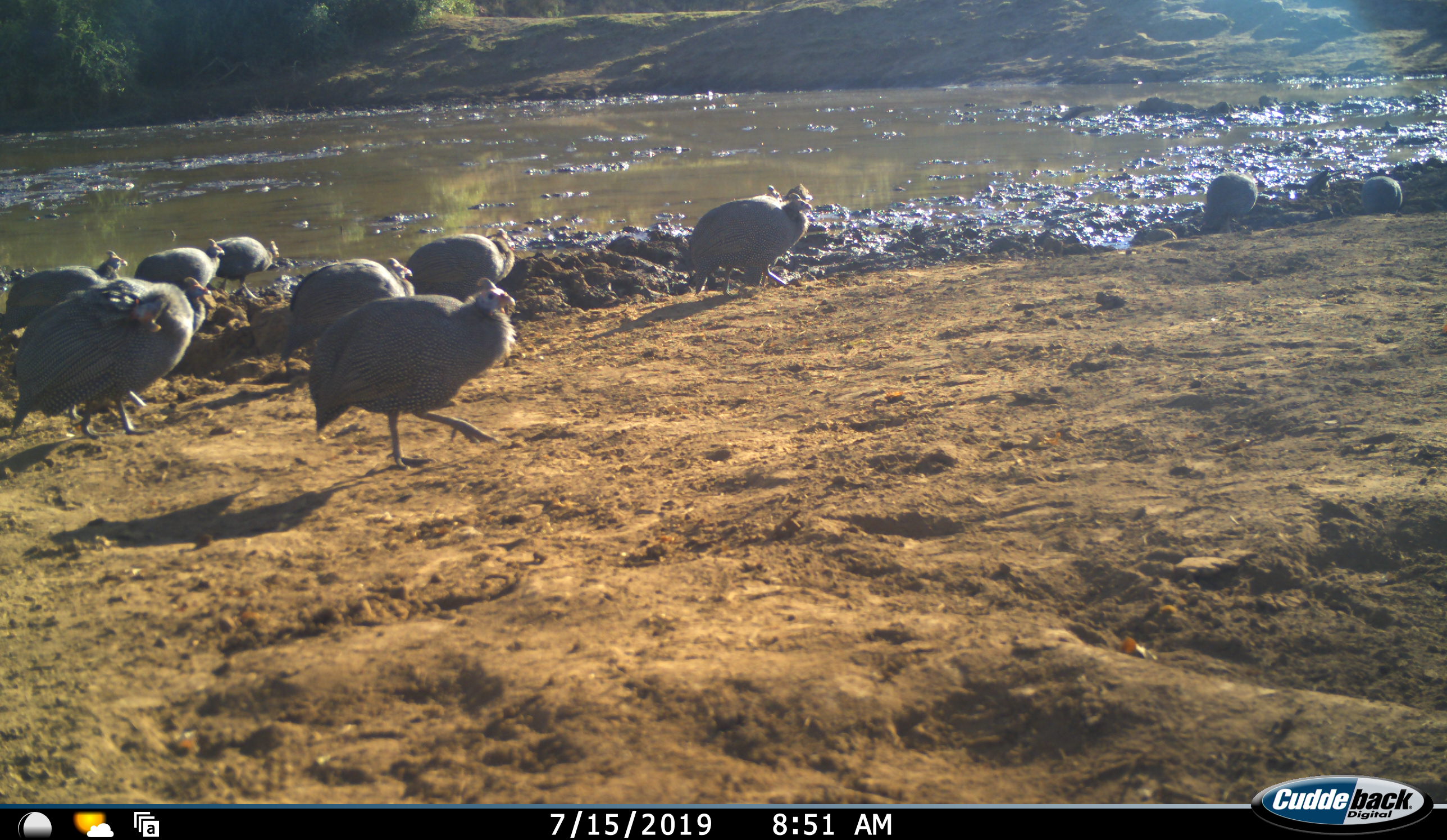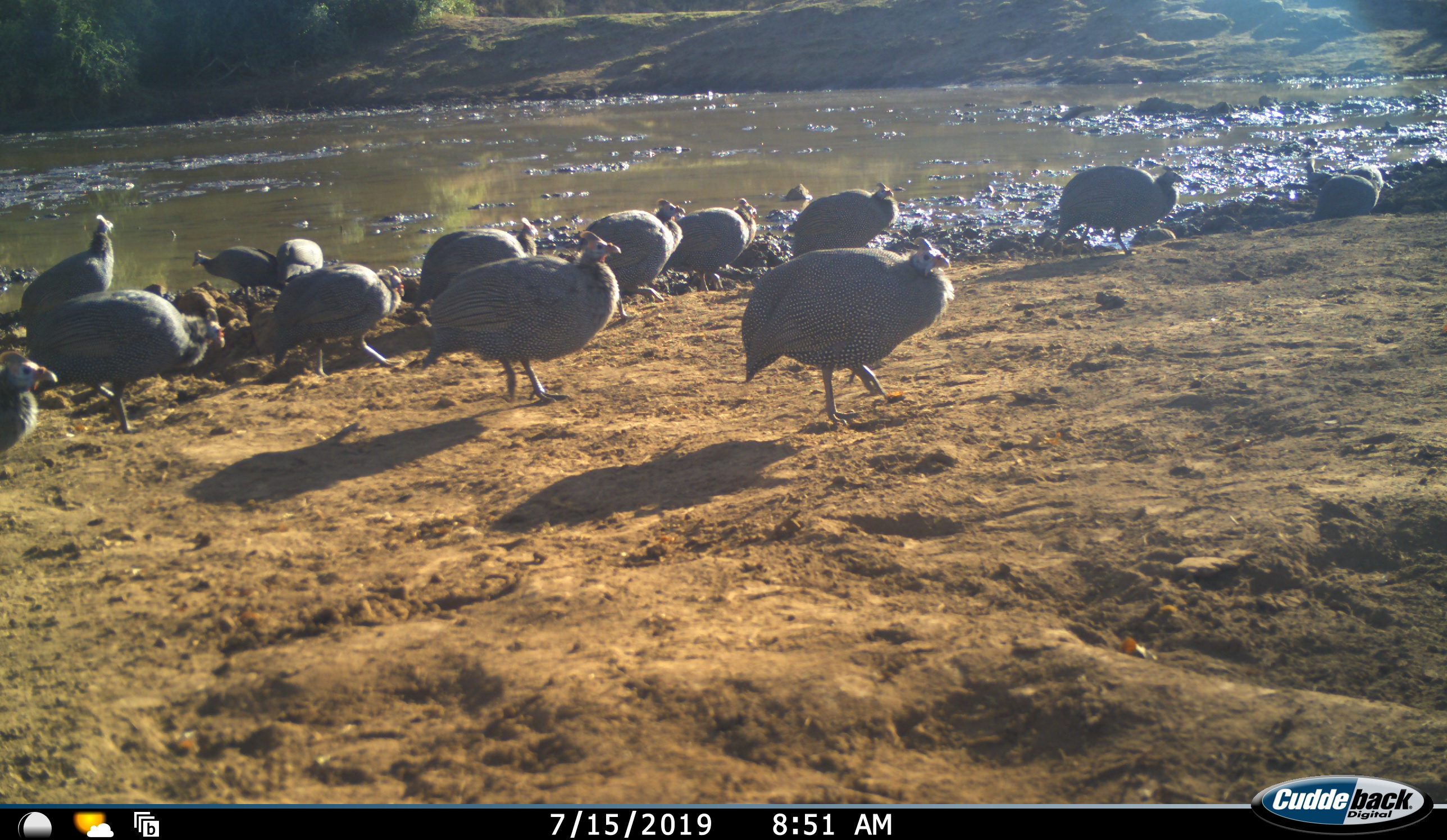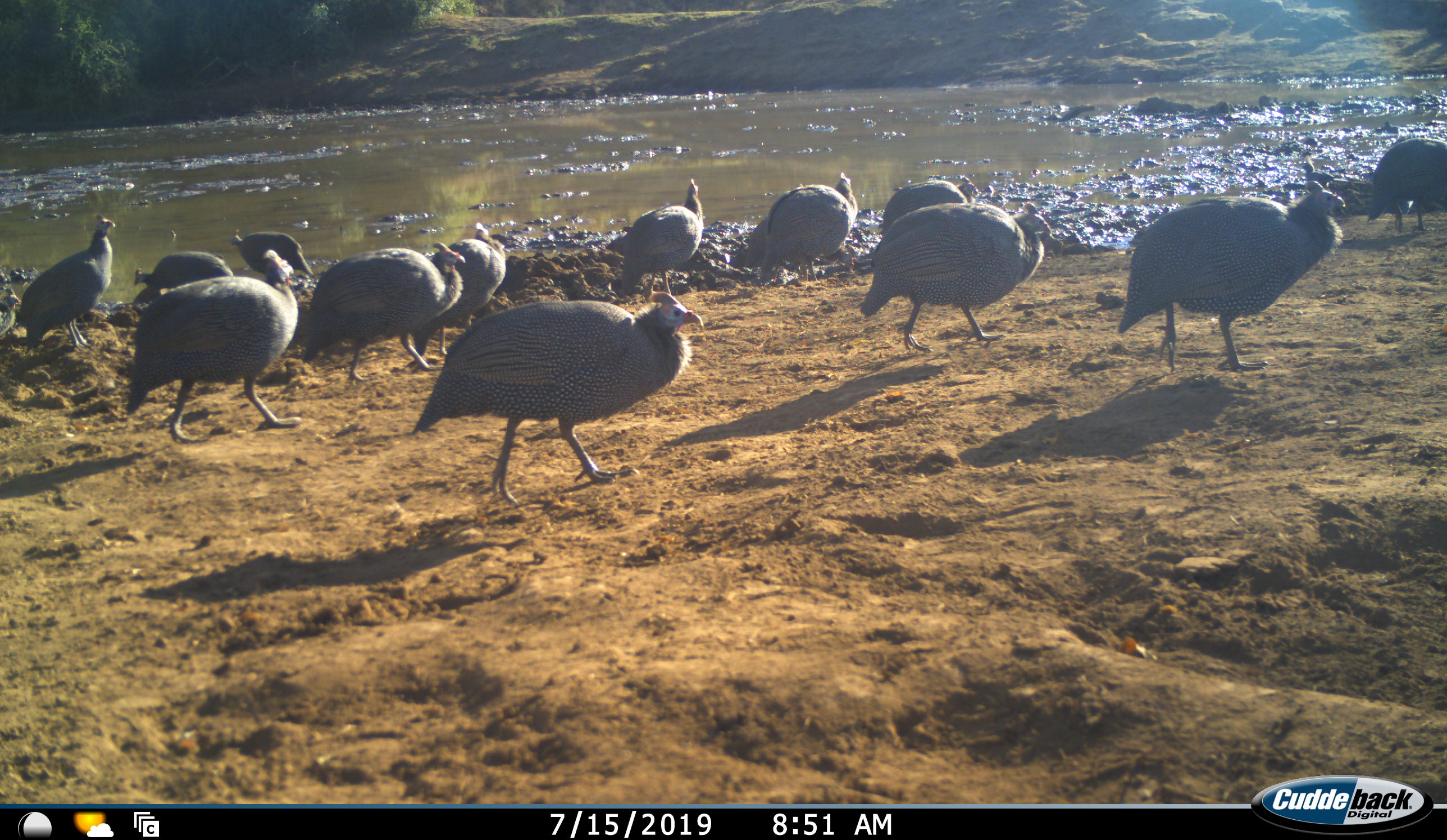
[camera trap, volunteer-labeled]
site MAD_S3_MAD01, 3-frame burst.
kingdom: Animalia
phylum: Chordata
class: Aves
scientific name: Aves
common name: bird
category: birdother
Birdother (bird) (Aves), count 11-50. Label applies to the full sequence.